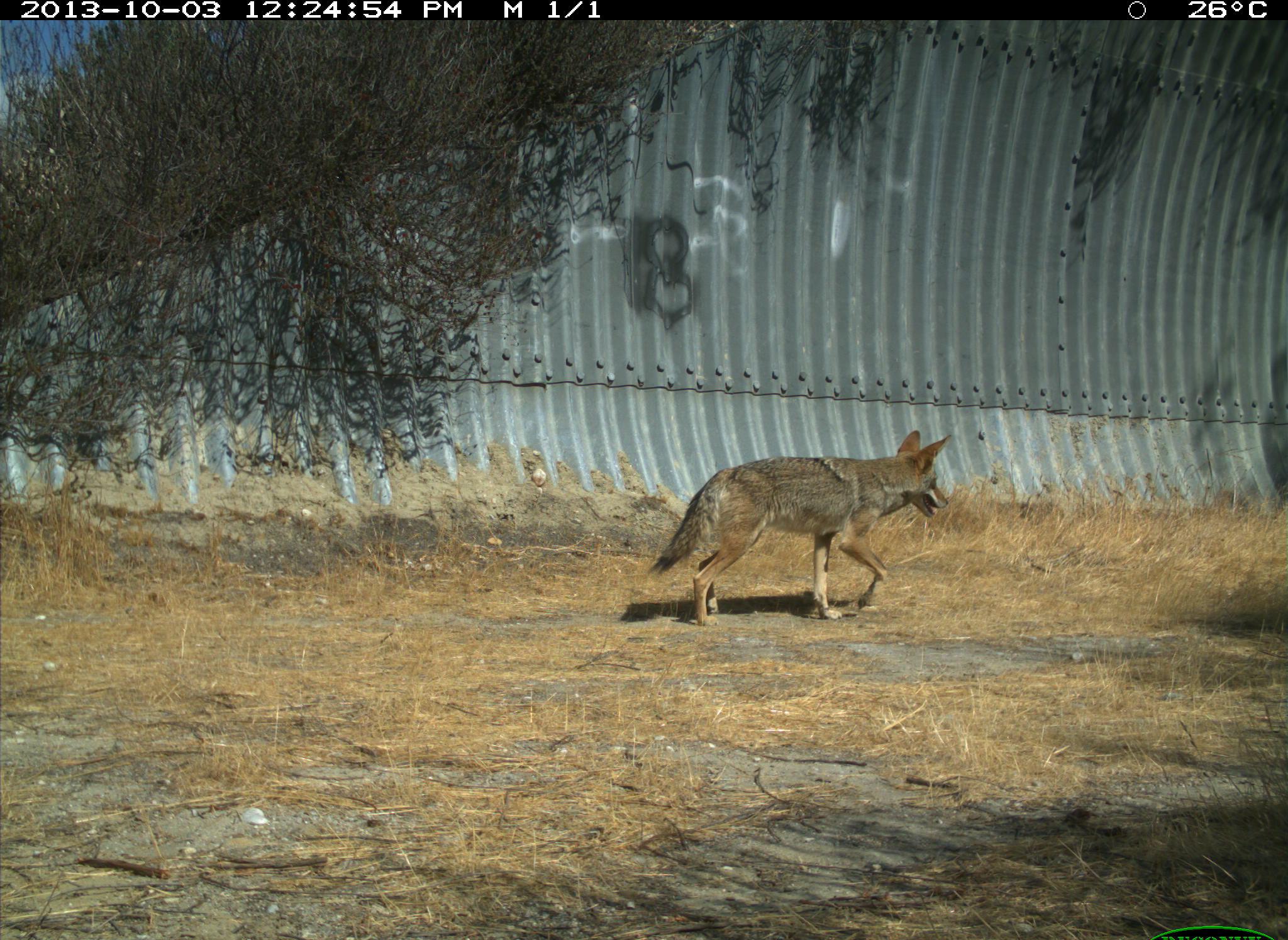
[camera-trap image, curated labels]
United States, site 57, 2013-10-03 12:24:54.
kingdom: Animalia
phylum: Chordata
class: Mammalia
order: Carnivora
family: Canidae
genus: Canis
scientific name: Canis latrans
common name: coyote